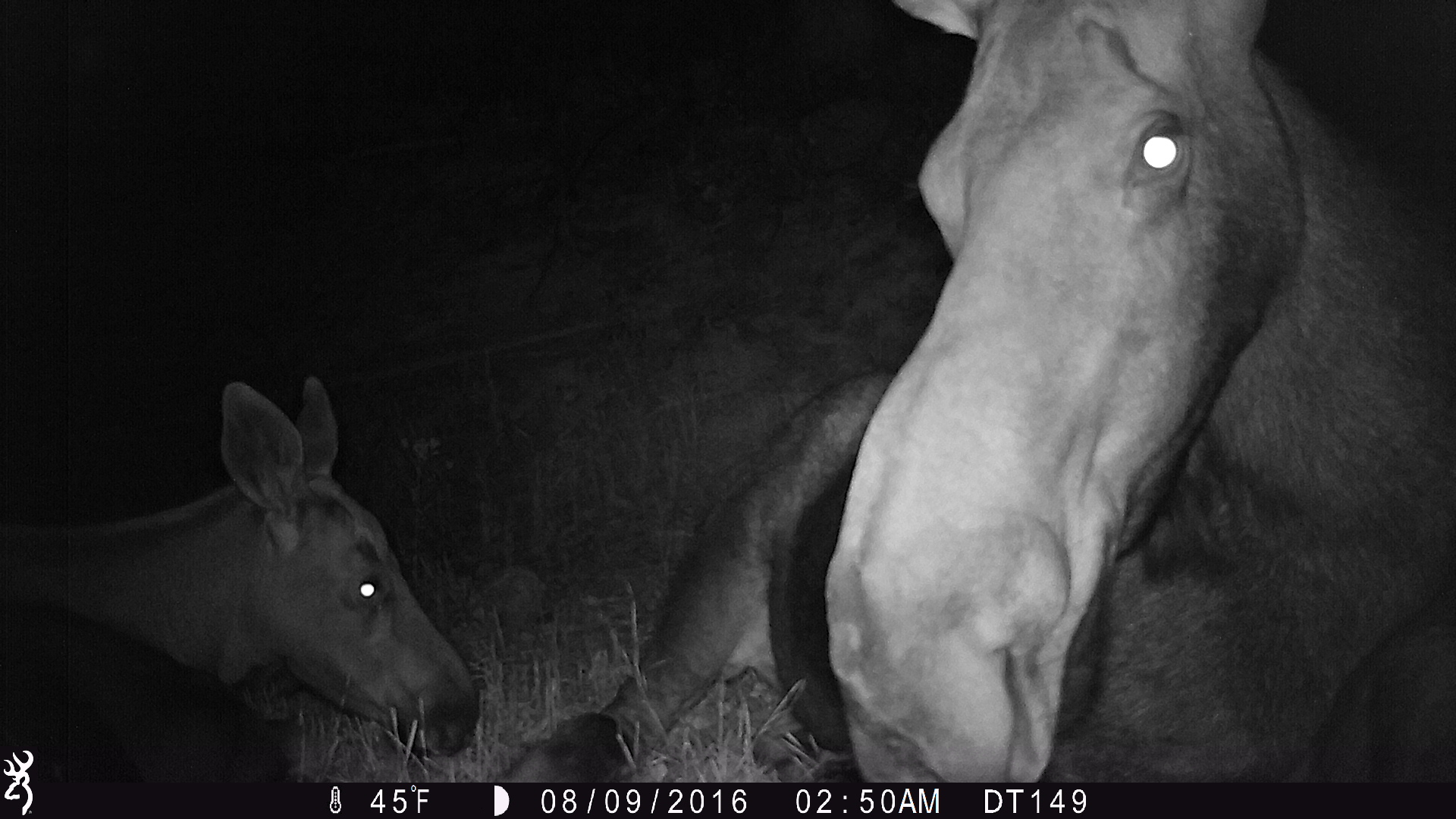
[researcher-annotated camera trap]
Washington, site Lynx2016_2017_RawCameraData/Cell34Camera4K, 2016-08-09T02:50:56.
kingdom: Animalia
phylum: Chordata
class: Mammalia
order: Artiodactyla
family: Cervidae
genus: Alces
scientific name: Alces alces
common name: moose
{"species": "Alces alces (moose)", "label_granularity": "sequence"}